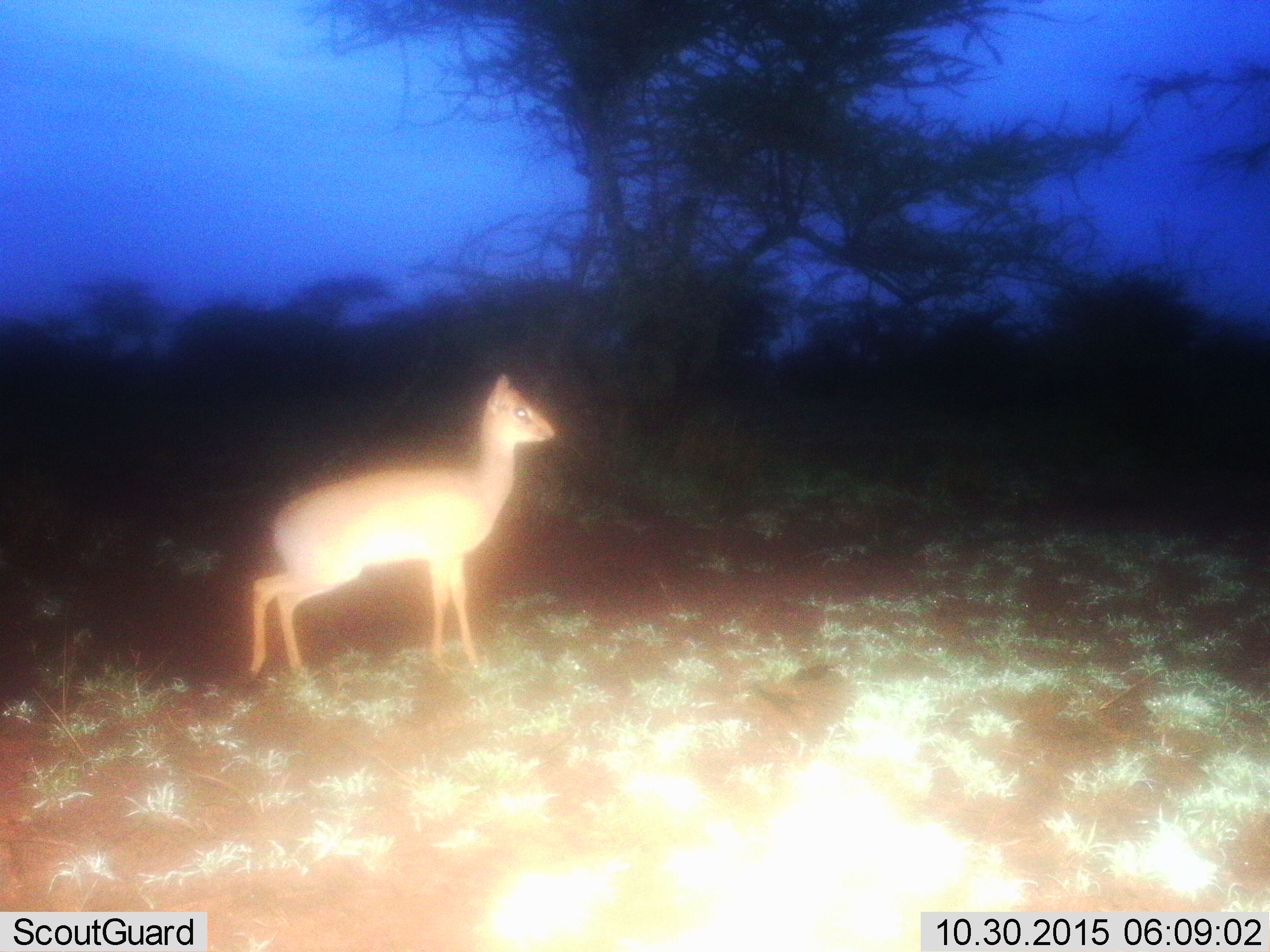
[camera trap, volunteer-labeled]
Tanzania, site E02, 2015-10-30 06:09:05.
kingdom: Animalia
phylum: Chordata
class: Mammalia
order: Artiodactyla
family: Bovidae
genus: Madoqua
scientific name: Madoqua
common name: dikdik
Dikdik (Madoqua), count 1. Behavior (volunteer vote fractions): standing 90%, resting 0%, moving 10%, interacting 0%. Young present (vote fraction): 0%. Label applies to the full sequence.